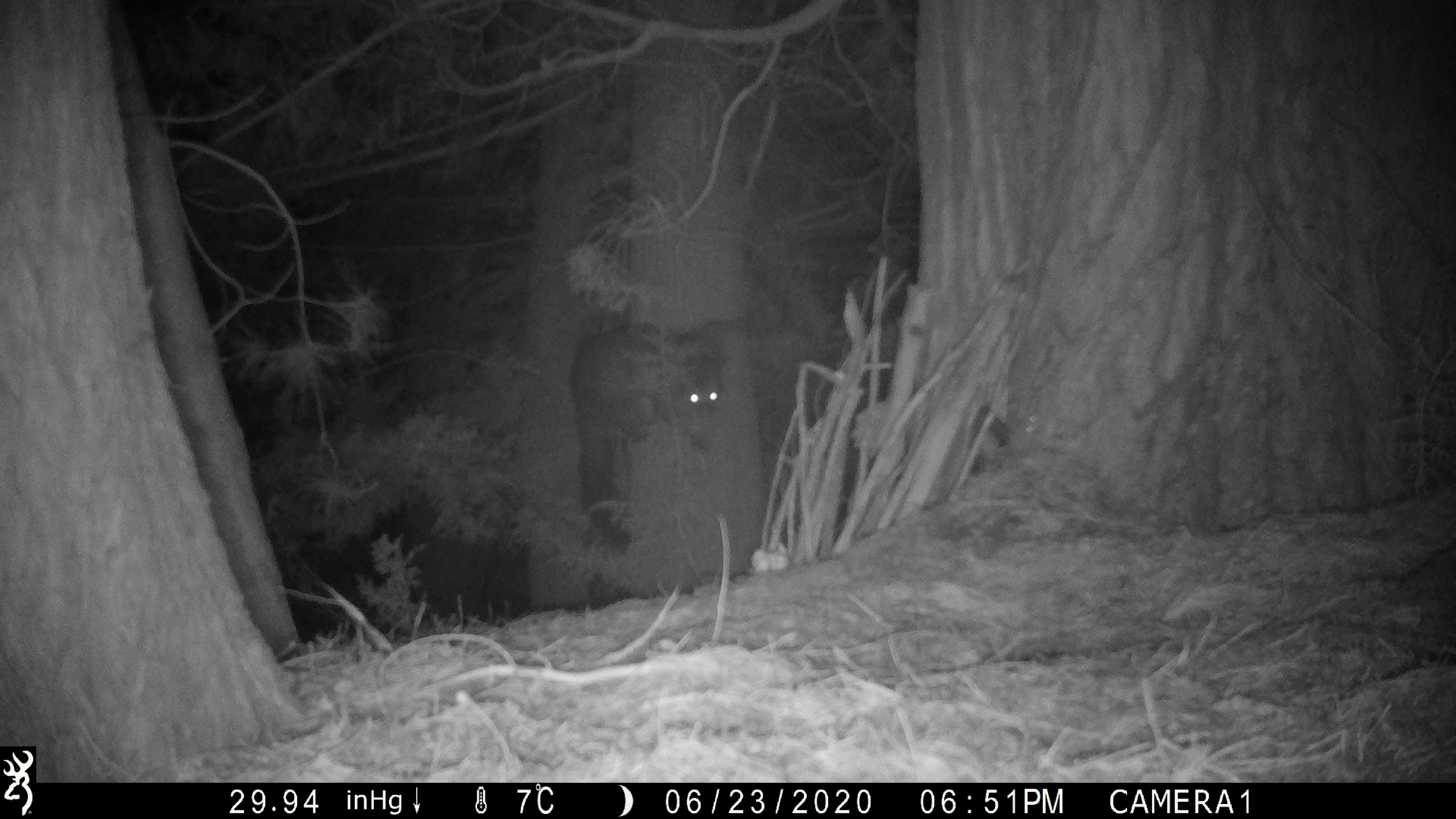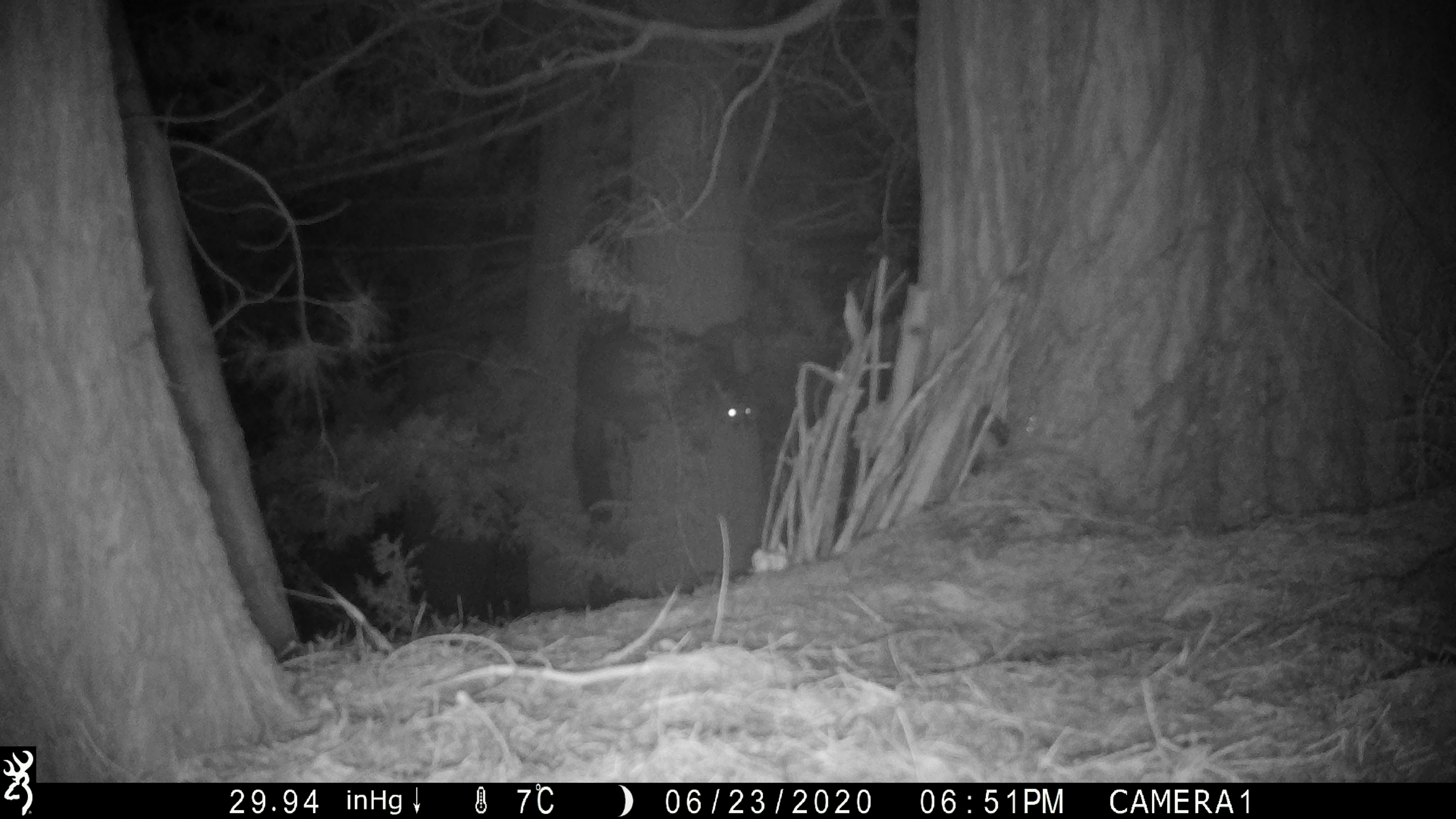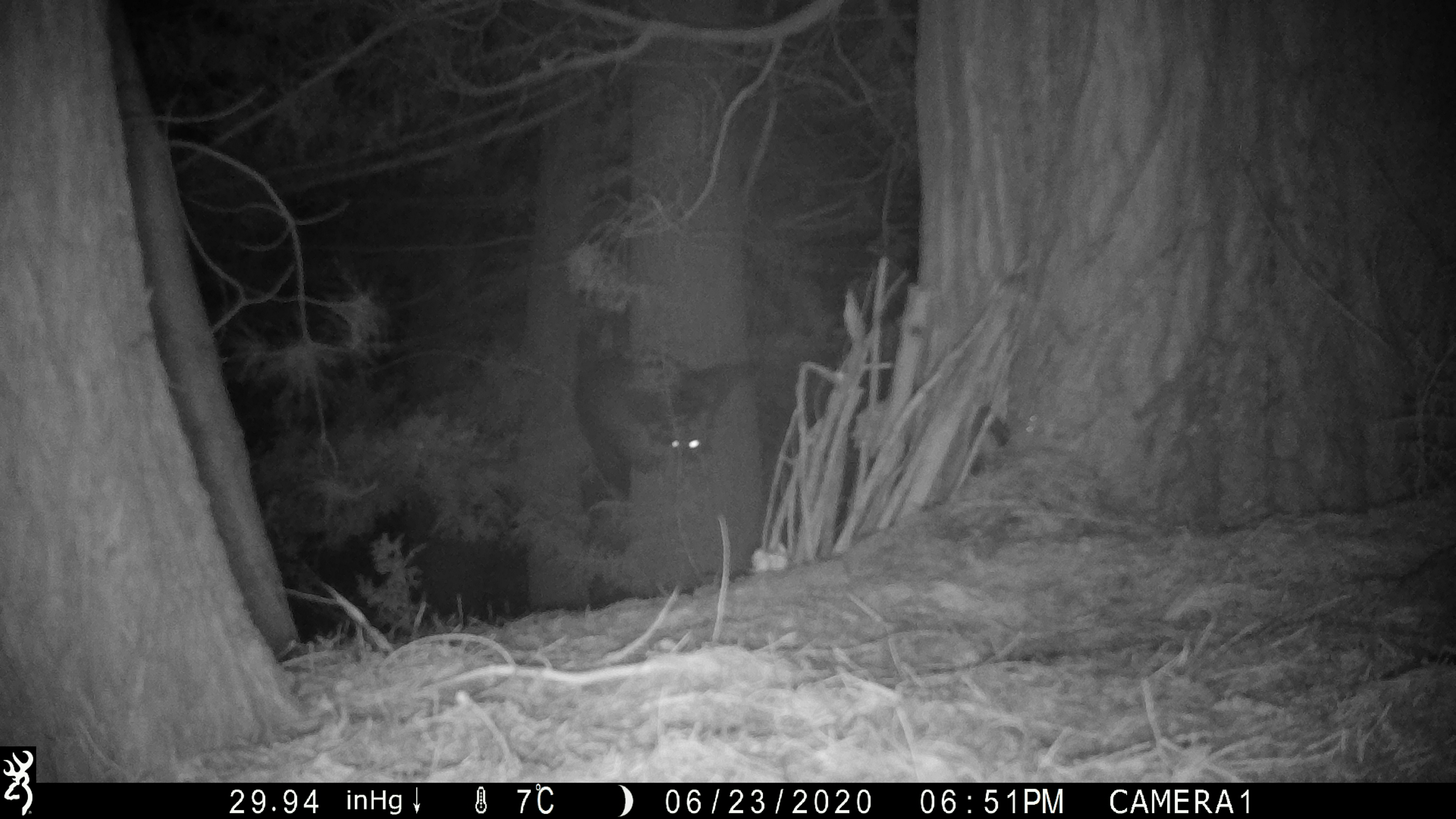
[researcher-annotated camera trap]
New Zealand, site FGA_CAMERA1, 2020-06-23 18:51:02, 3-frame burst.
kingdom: Animalia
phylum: Chordata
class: Mammalia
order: Diprotodontia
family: Phalangeridae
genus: Trichosurus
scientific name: Trichosurus vulpecula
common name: common brushtail possum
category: possum